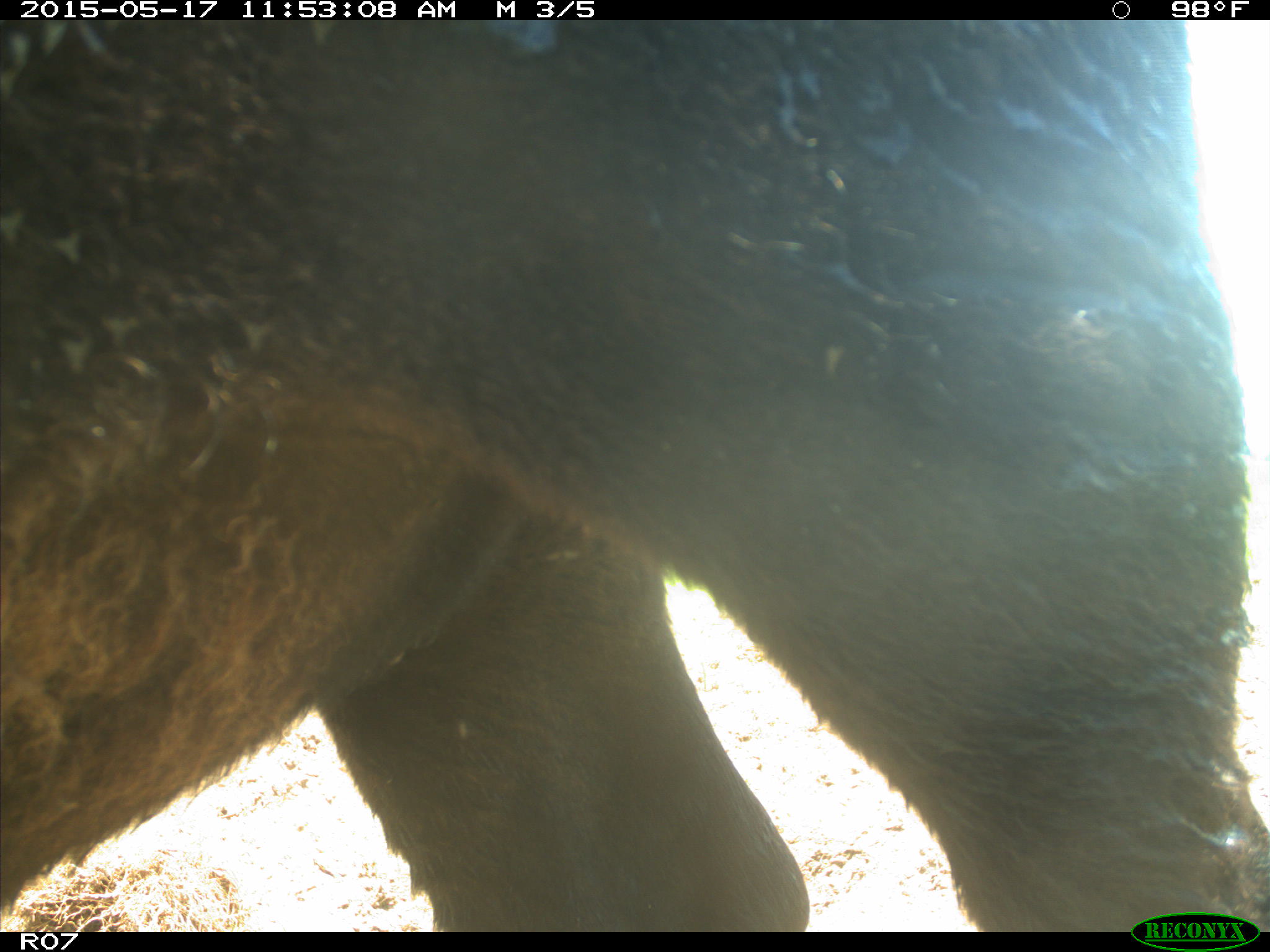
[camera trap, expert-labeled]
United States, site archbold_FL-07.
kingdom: Animalia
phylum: Chordata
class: Mammalia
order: Artiodactyla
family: Bovidae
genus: Bos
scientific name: Bos taurus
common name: domestic cow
Bos taurus (domestic cow).